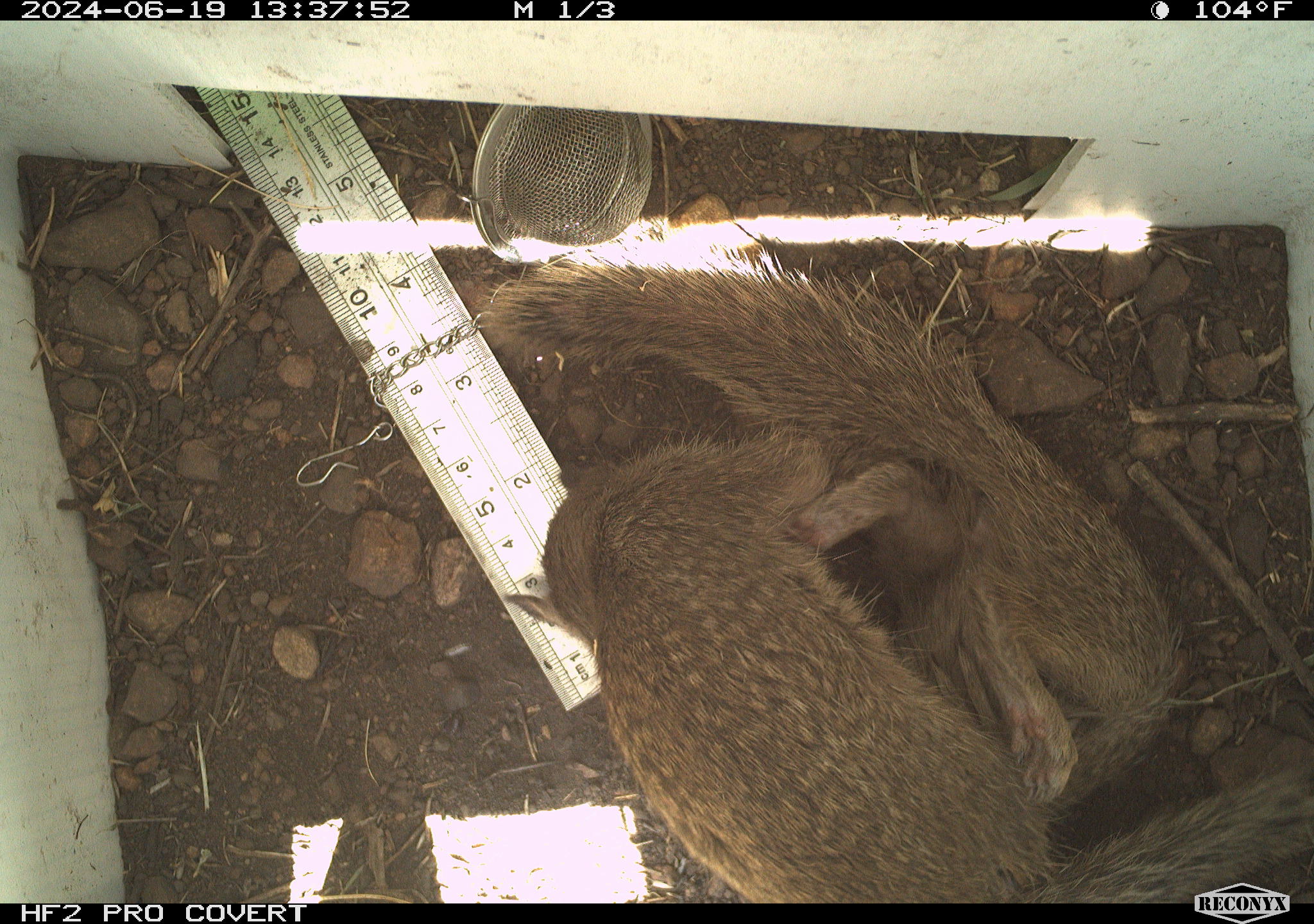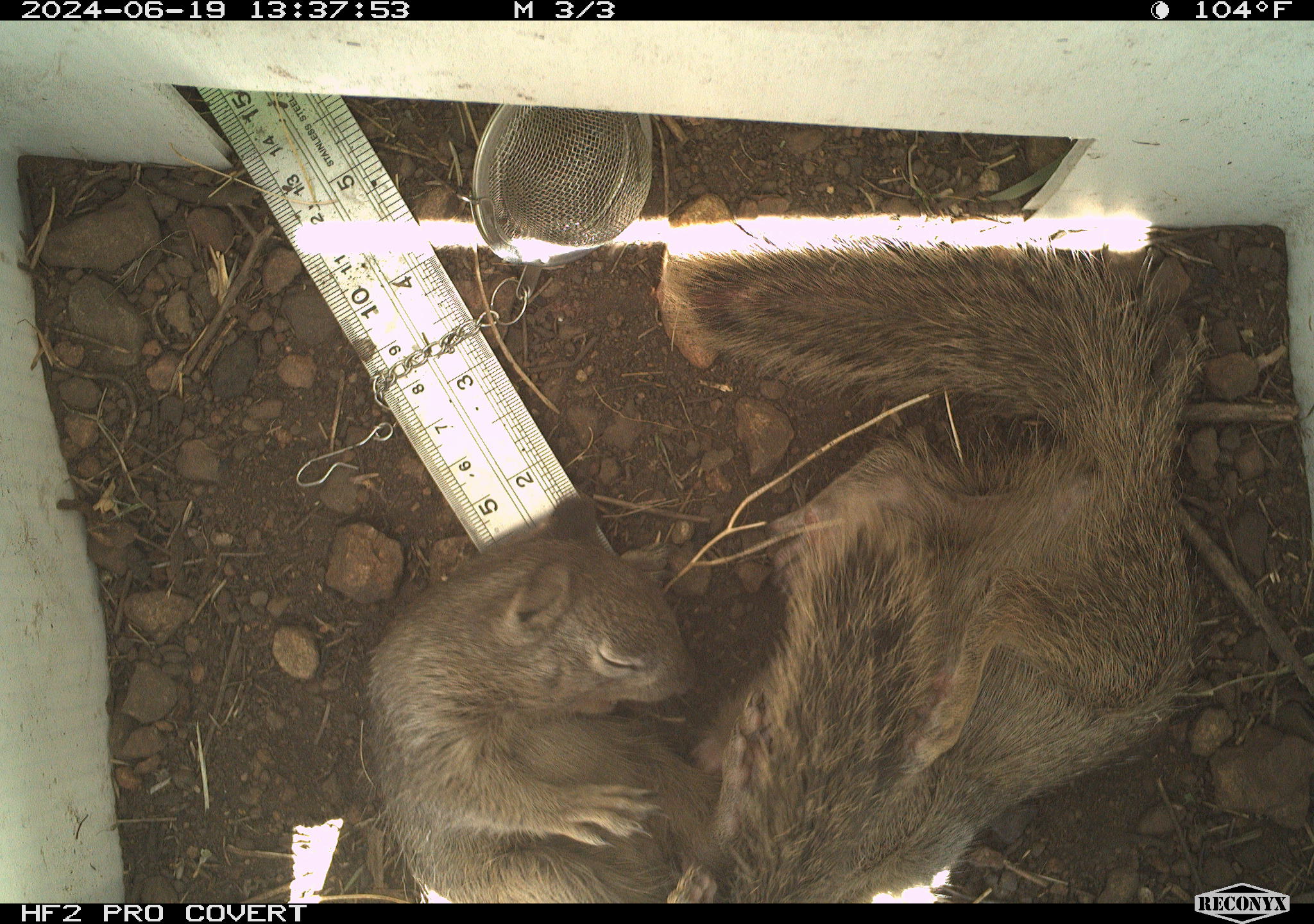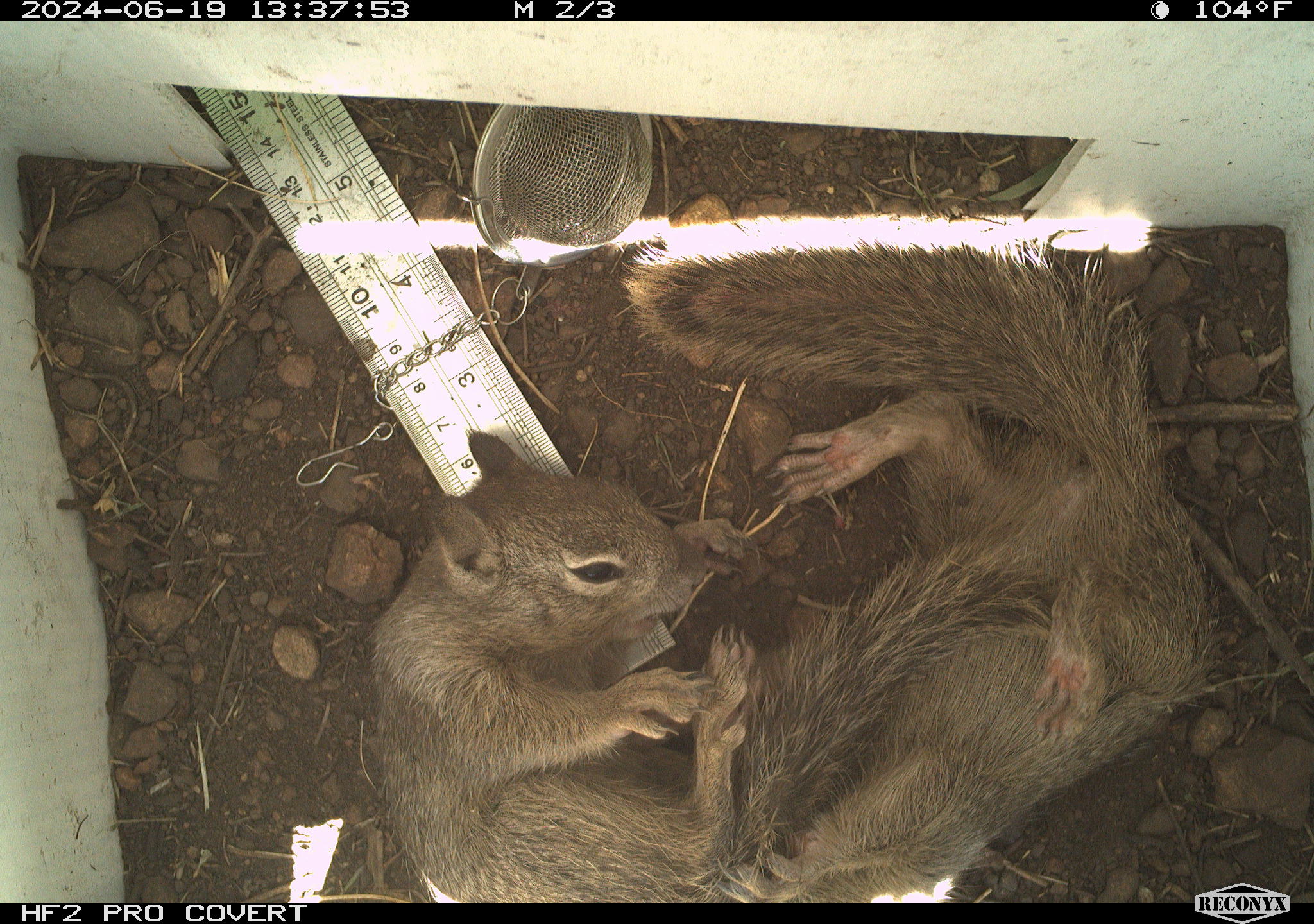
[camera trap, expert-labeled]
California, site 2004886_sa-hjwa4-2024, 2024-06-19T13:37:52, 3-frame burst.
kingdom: Animalia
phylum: Chordata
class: Mammalia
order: Rodentia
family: Sciuridae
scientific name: Sciuridae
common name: squirrels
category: sciuridae family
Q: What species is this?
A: Sciuridae family (squirrels) (Sciuridae).